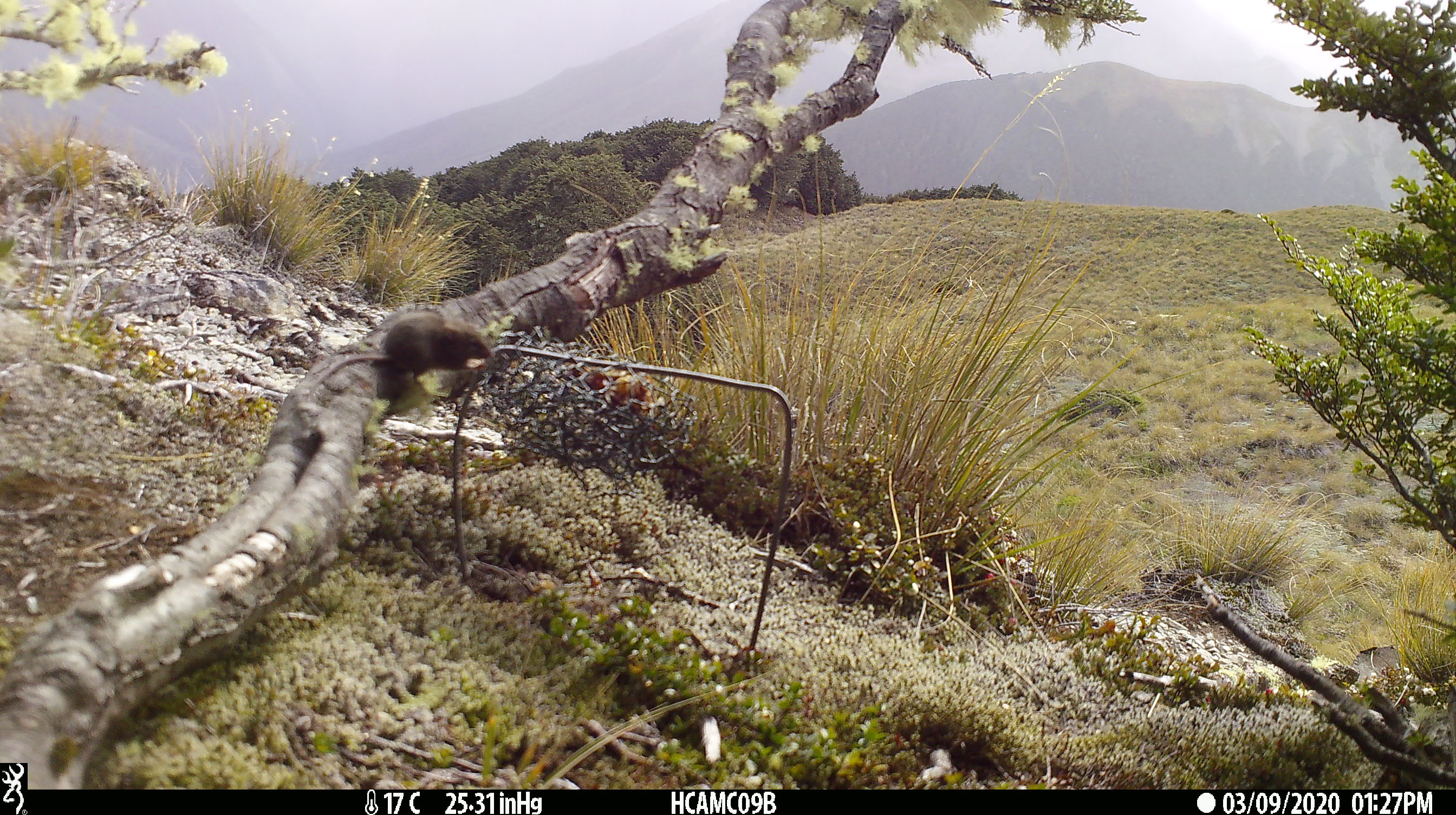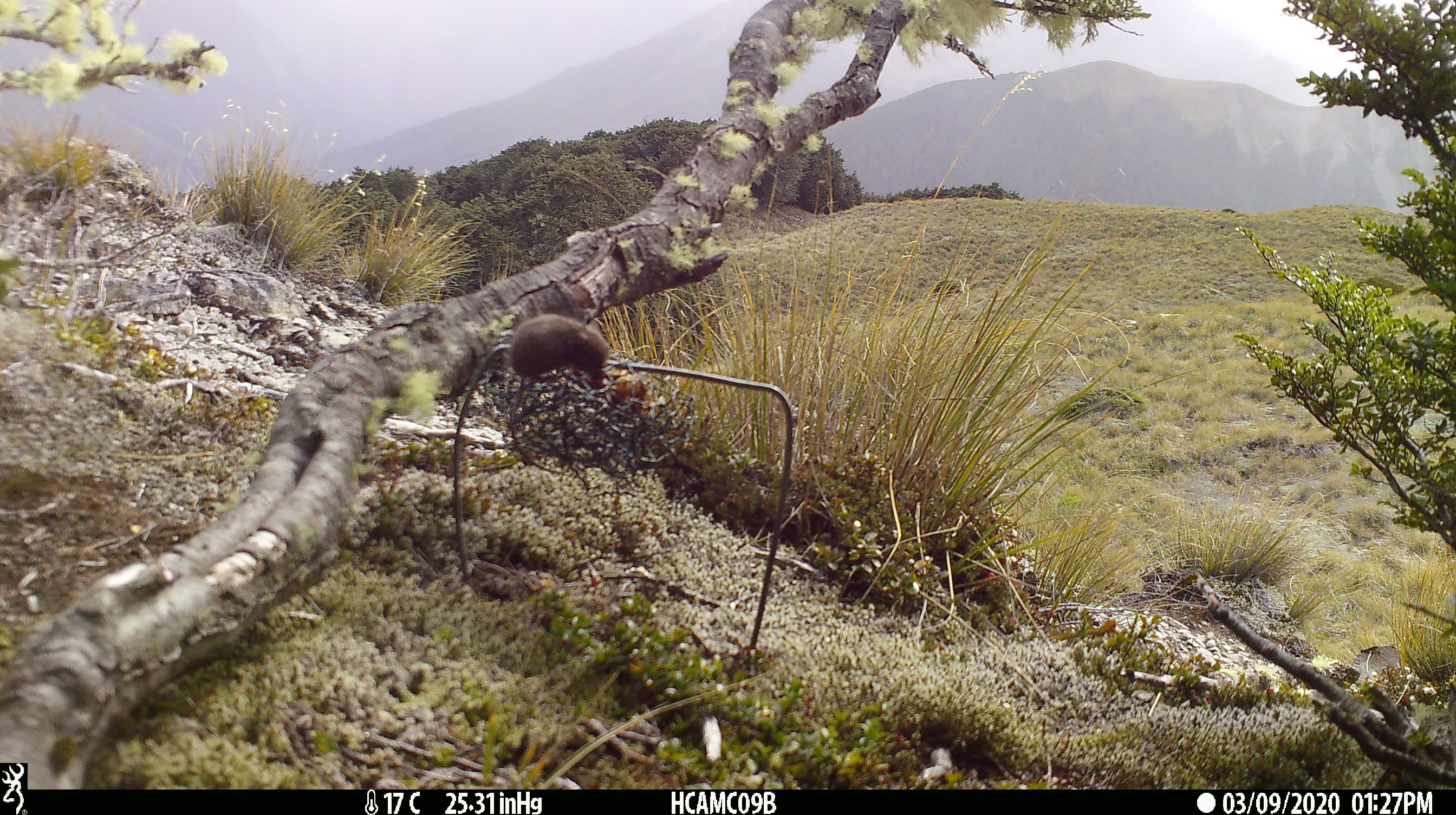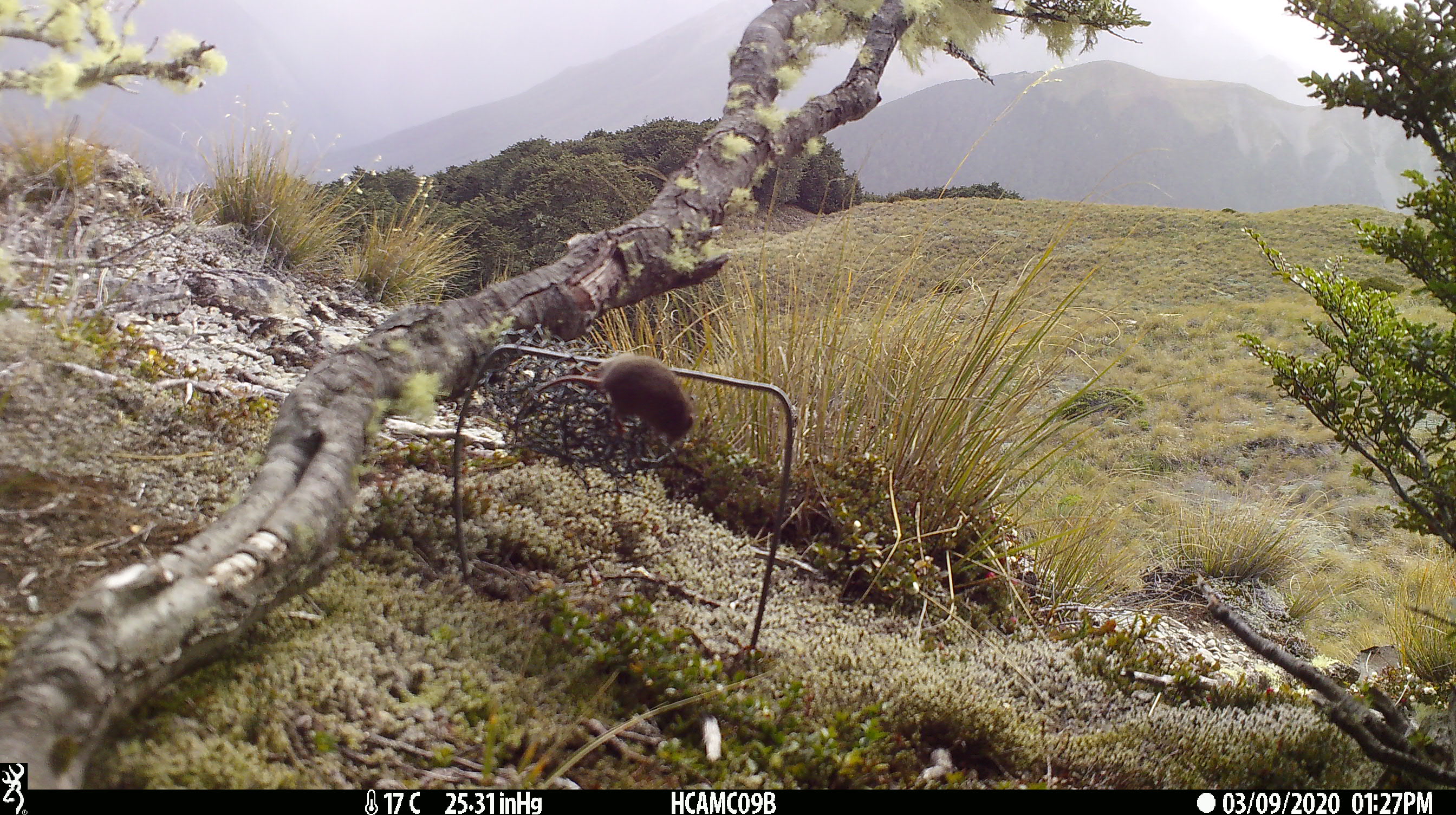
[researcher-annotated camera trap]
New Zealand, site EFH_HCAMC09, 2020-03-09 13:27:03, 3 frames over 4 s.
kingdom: Animalia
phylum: Chordata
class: Mammalia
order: Rodentia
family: Muridae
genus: Mus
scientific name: Mus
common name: mouse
Mouse (Mus).